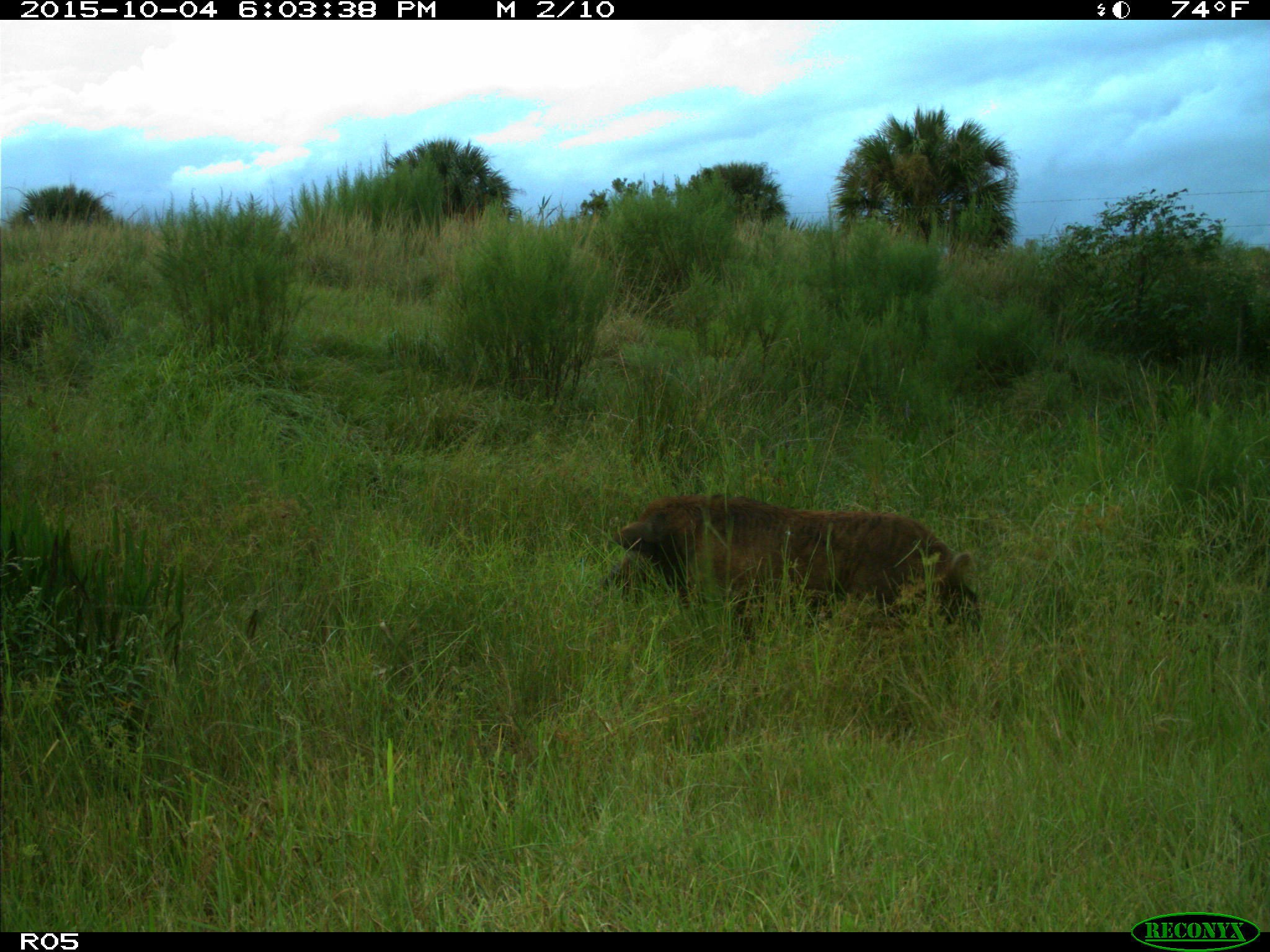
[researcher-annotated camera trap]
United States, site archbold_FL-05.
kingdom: Animalia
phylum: Chordata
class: Mammalia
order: Artiodactyla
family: Suidae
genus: Sus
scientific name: Sus scrofa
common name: wild boar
Sus scrofa (wild boar).